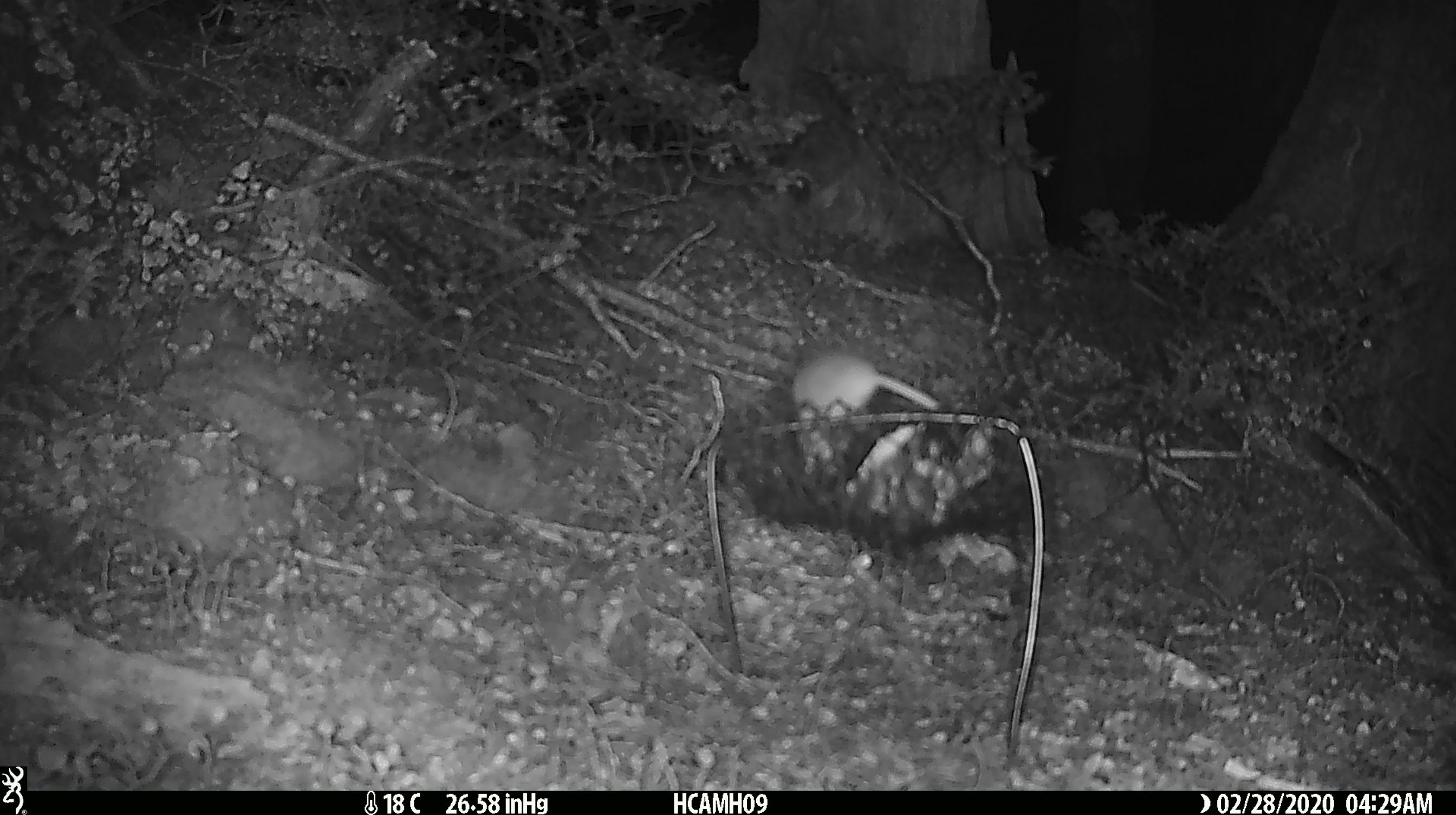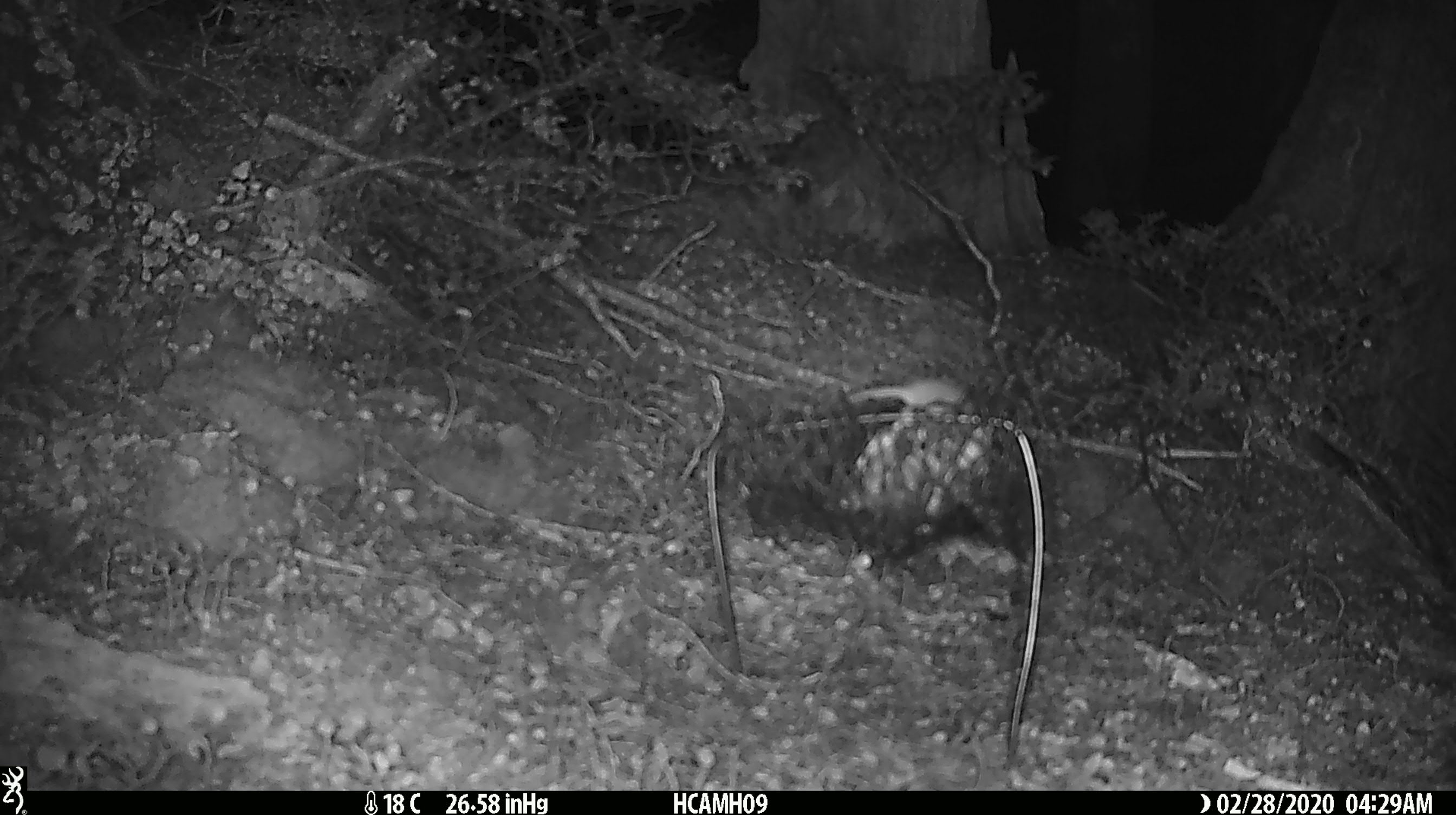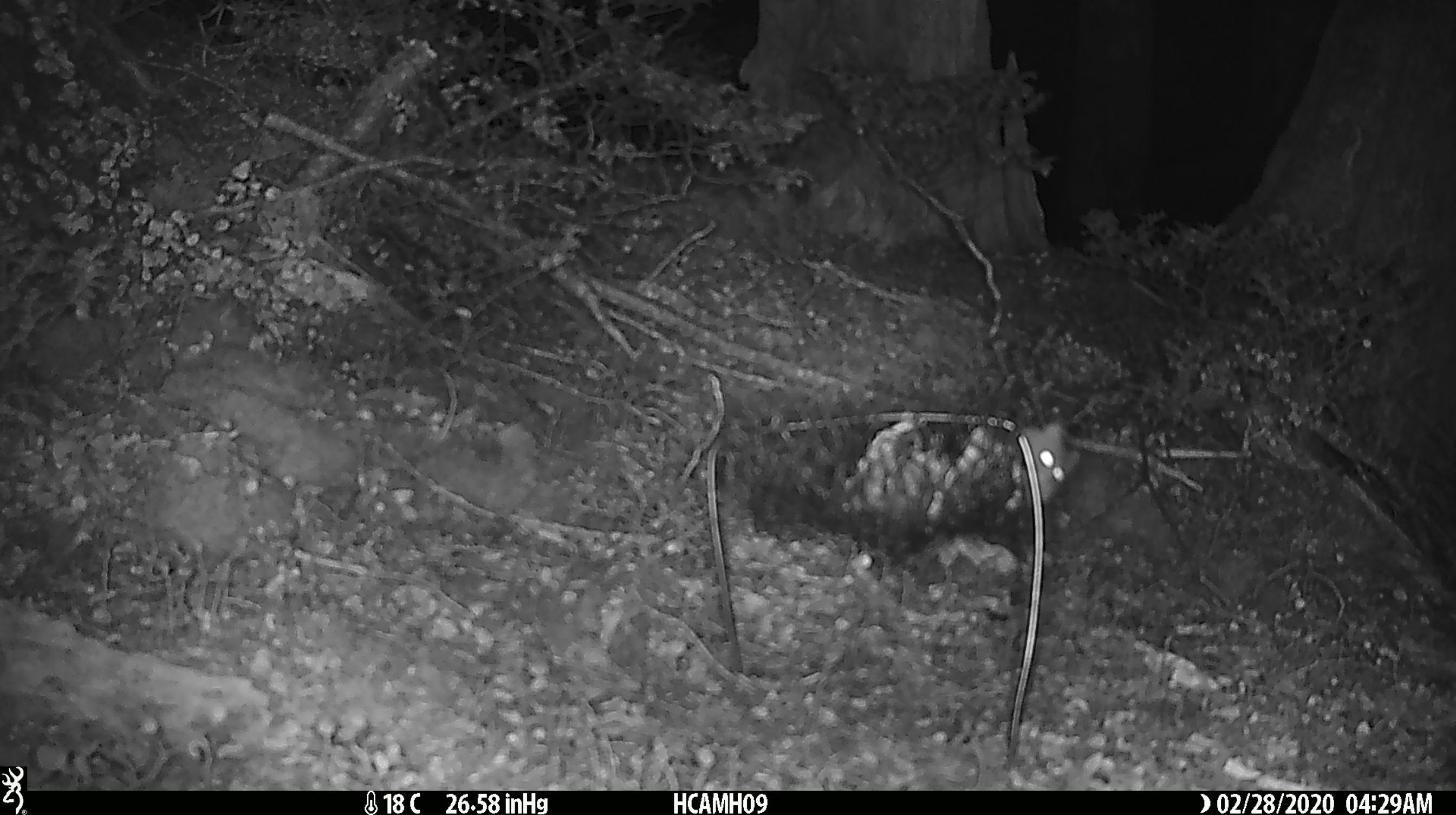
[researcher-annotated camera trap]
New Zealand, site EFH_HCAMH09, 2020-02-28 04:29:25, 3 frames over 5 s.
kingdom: Animalia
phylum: Chordata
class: Mammalia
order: Rodentia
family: Muridae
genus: Mus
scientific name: Mus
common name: mouse